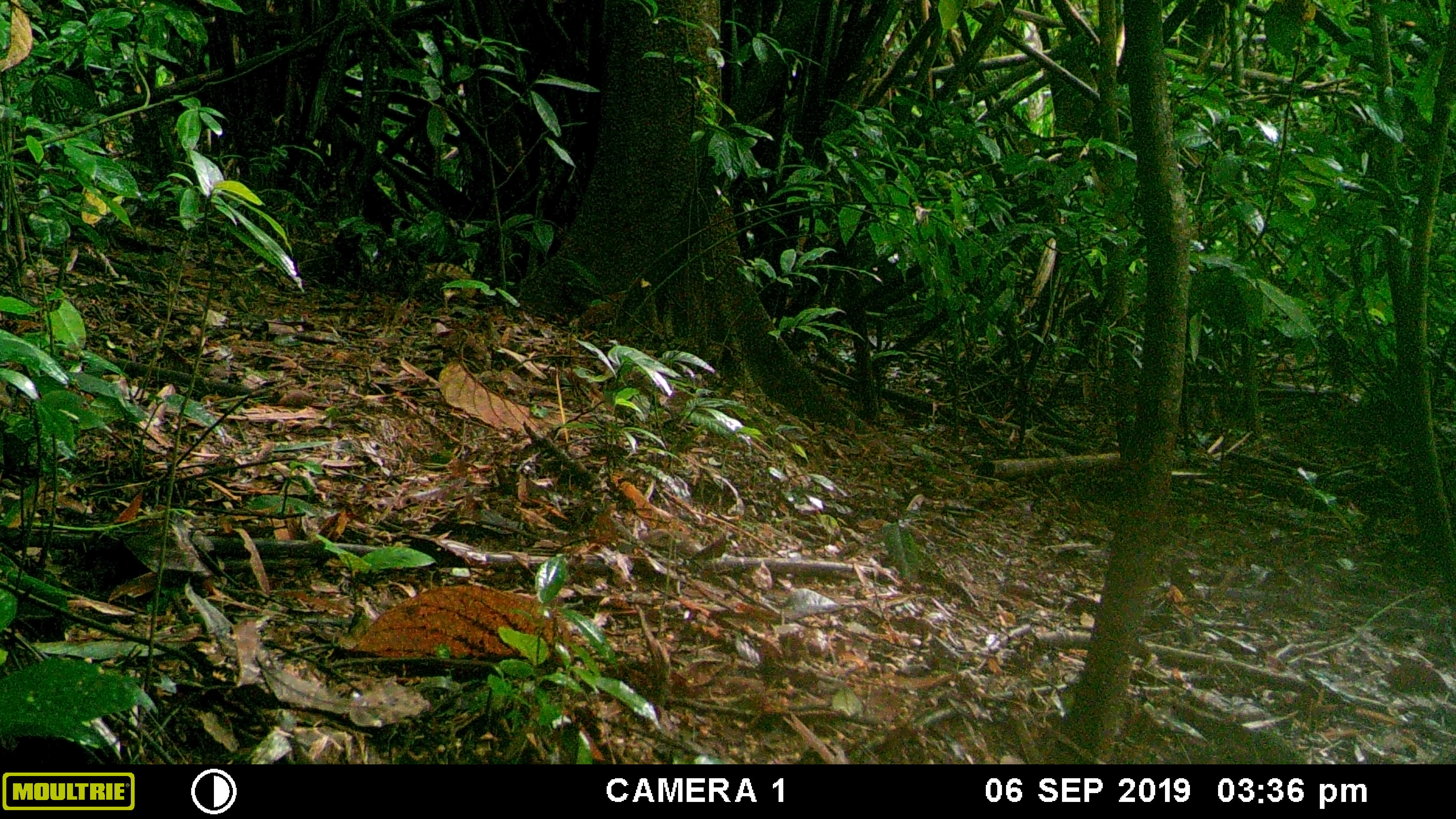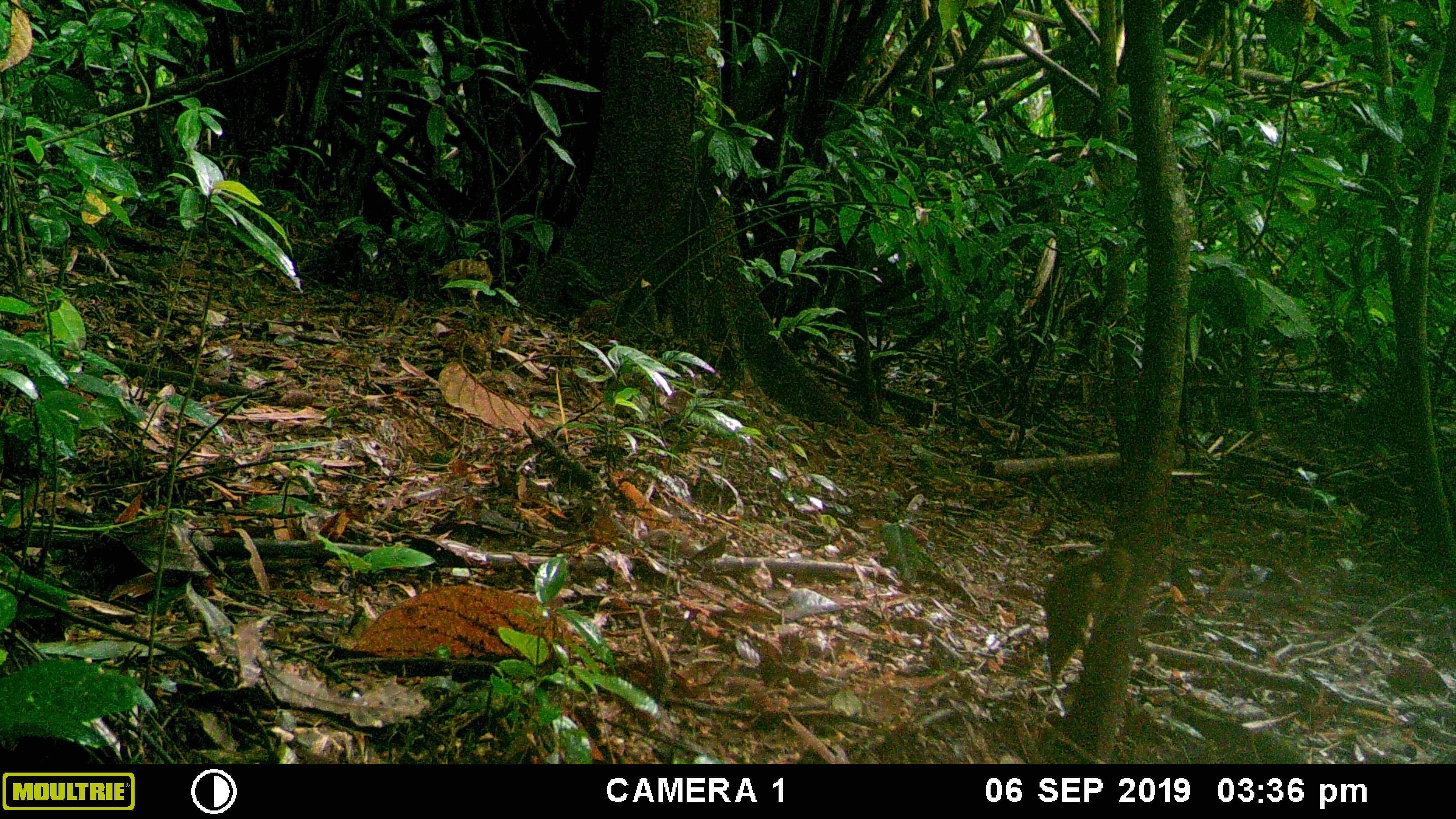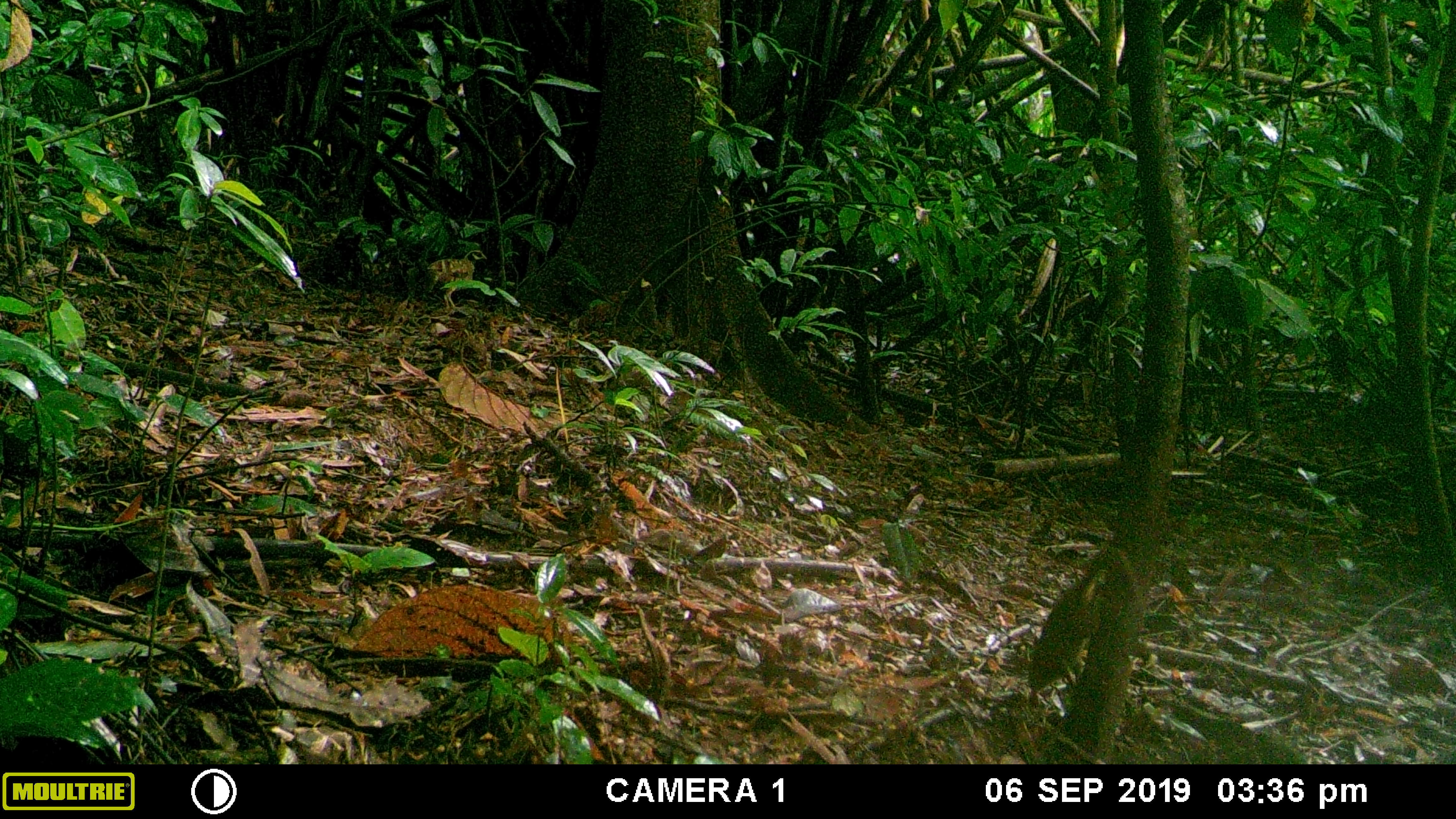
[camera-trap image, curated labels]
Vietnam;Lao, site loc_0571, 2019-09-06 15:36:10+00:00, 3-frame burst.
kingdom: Animalia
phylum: Chordata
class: Mammalia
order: Scandentia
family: Tupaiidae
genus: Tupaia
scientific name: Tupaia belangeri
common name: northern treeshrew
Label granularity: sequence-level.